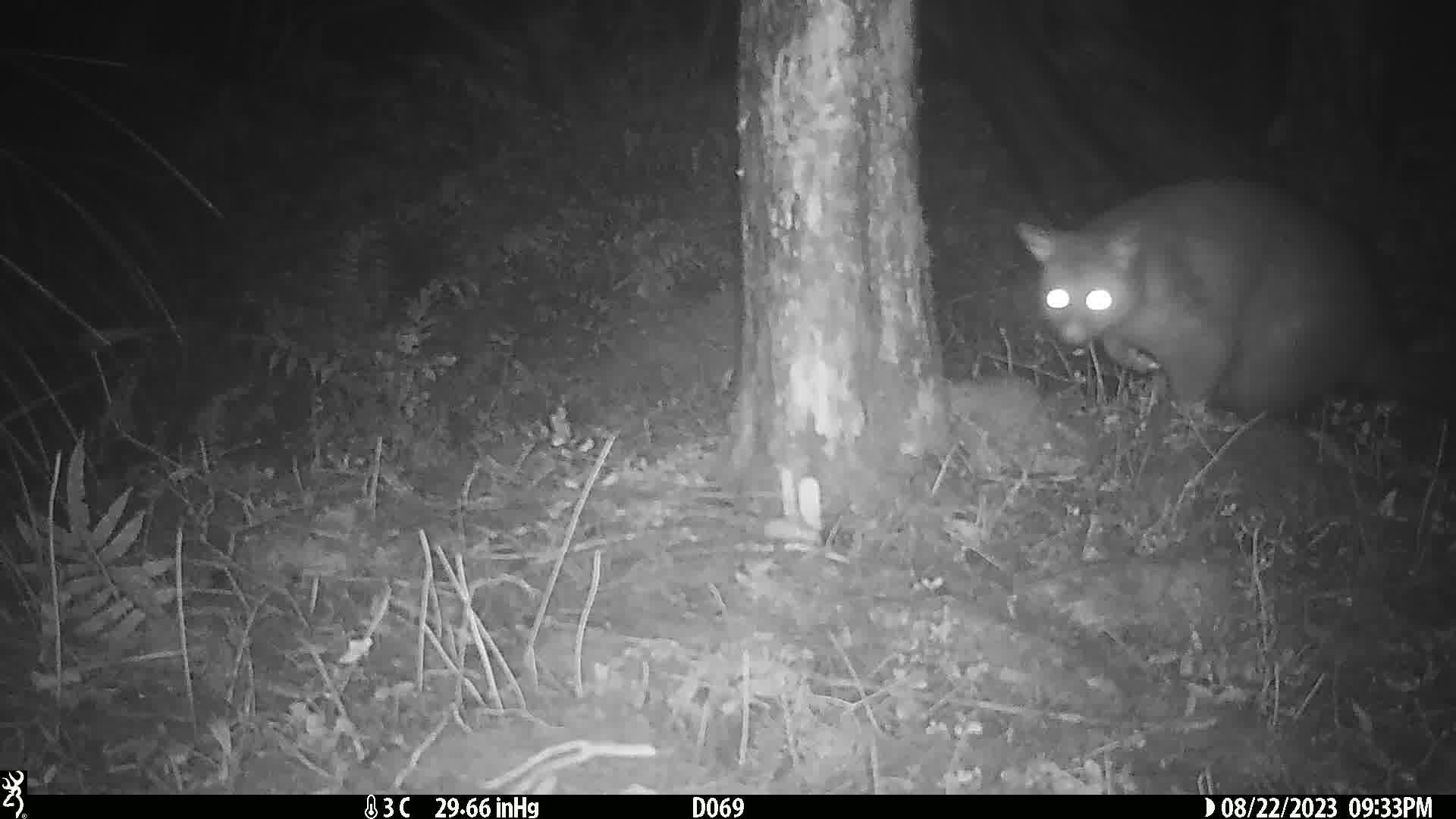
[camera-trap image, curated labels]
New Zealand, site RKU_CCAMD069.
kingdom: Animalia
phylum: Chordata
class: Mammalia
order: Diprotodontia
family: Phalangeridae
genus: Trichosurus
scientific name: Trichosurus vulpecula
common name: common brushtail possum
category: possum